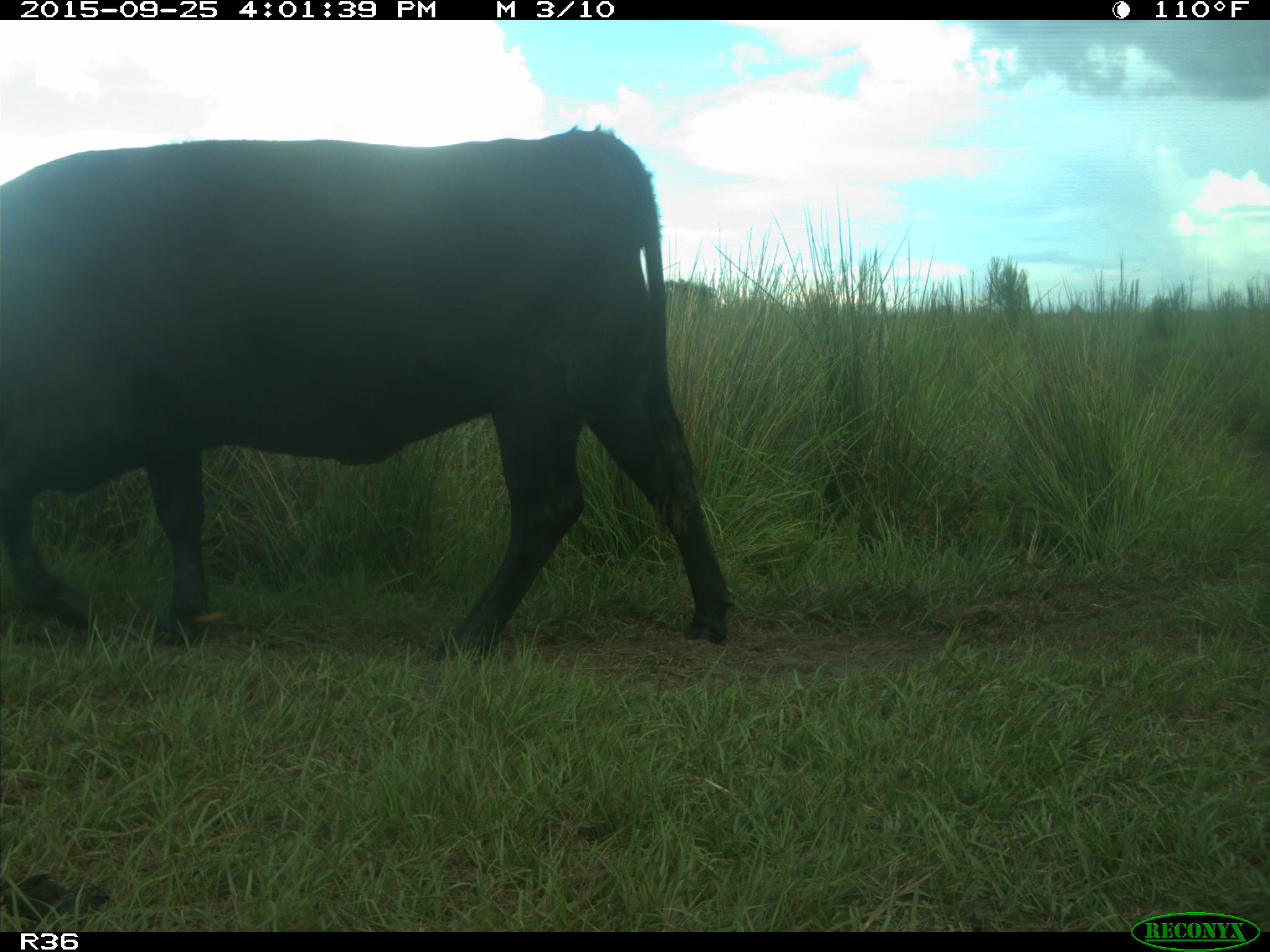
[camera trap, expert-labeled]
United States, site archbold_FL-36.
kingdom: Animalia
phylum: Chordata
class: Mammalia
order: Artiodactyla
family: Bovidae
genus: Bos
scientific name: Bos taurus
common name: domestic cow